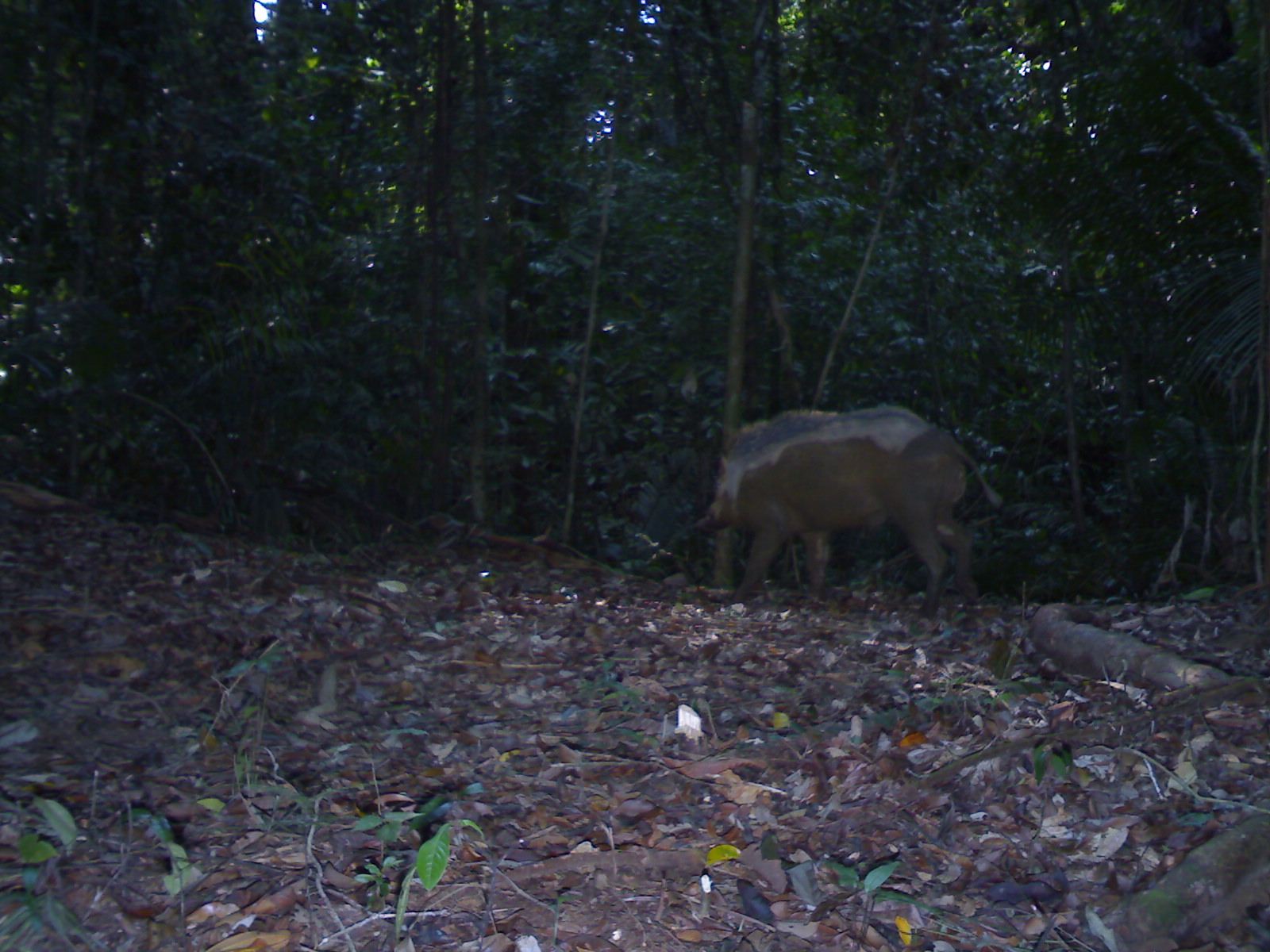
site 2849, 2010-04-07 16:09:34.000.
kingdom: Animalia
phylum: Chordata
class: Mammalia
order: Artiodactyla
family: Suidae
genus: Sus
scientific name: Sus scrofa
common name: wild boar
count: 1